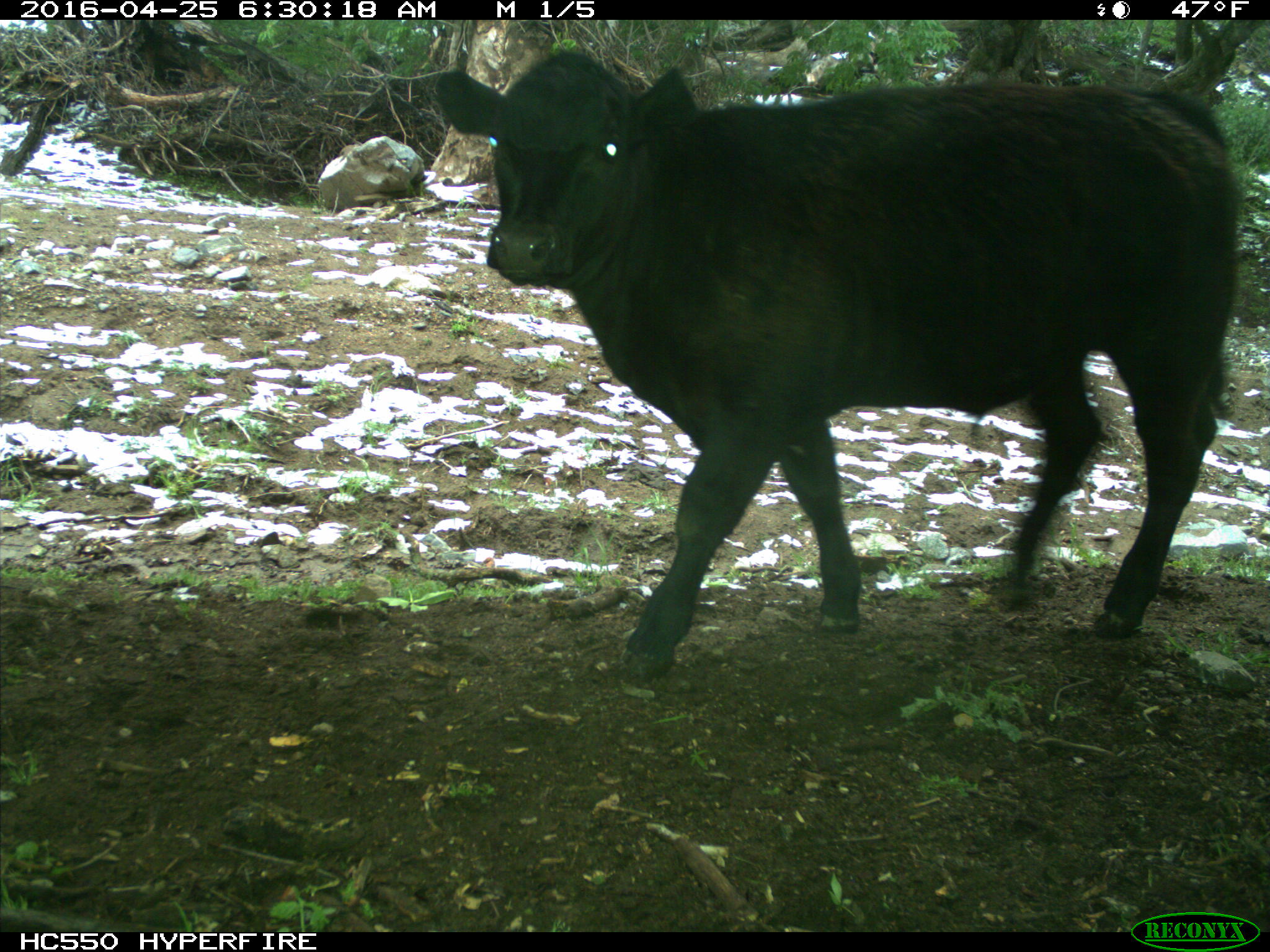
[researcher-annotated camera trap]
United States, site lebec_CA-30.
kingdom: Animalia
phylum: Chordata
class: Mammalia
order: Artiodactyla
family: Bovidae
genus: Bos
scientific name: Bos taurus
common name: domestic cow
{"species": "Bos taurus (domestic cow)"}